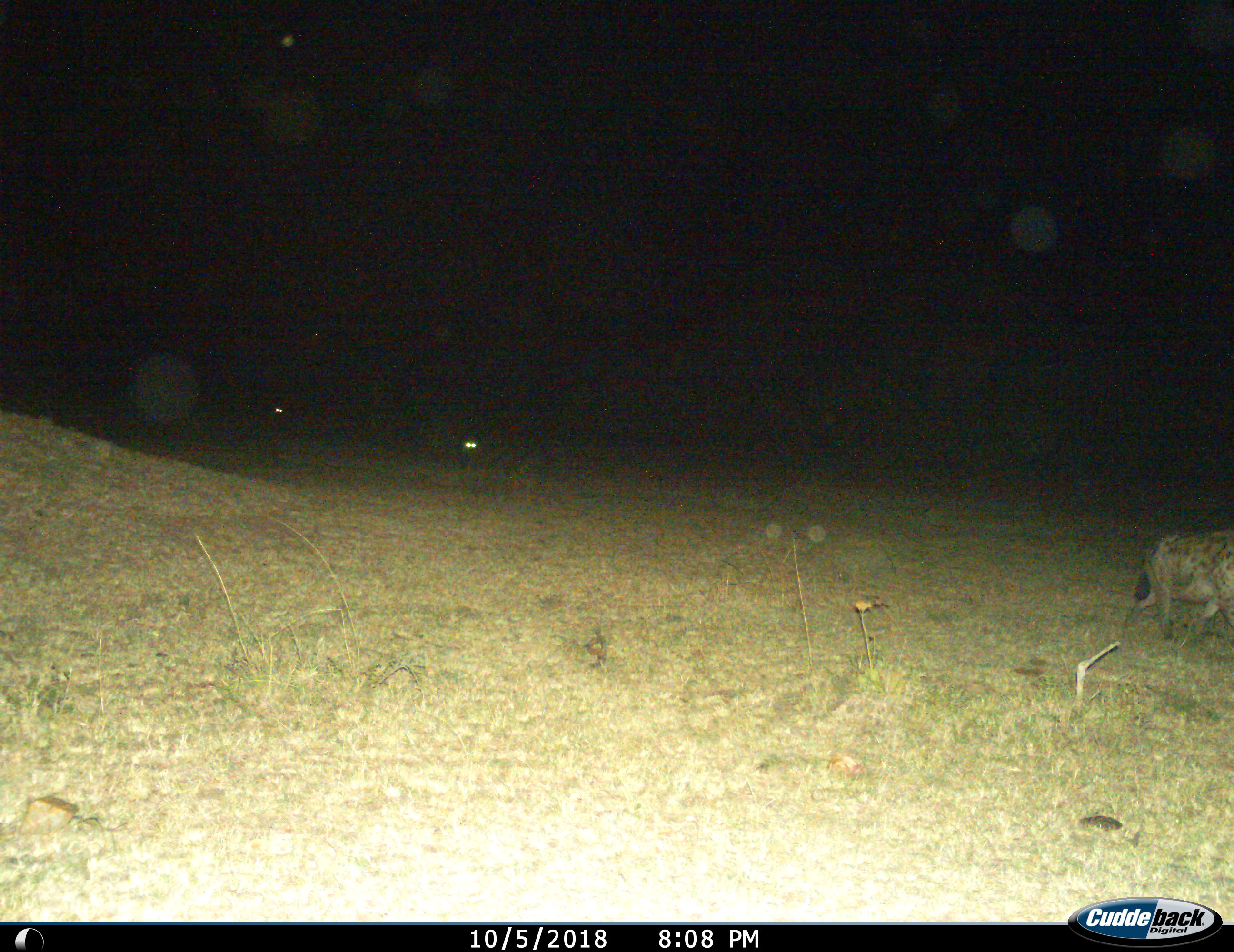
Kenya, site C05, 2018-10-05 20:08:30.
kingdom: Animalia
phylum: Chordata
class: Mammalia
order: Carnivora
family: Hyaenidae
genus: Crocuta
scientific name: Crocuta crocuta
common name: spotted hyena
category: hyenaspotted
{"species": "hyenaspotted (spotted hyena) (Crocuta crocuta)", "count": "1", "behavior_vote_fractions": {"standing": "0%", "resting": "0%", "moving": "100%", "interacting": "0%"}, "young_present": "0%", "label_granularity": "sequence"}